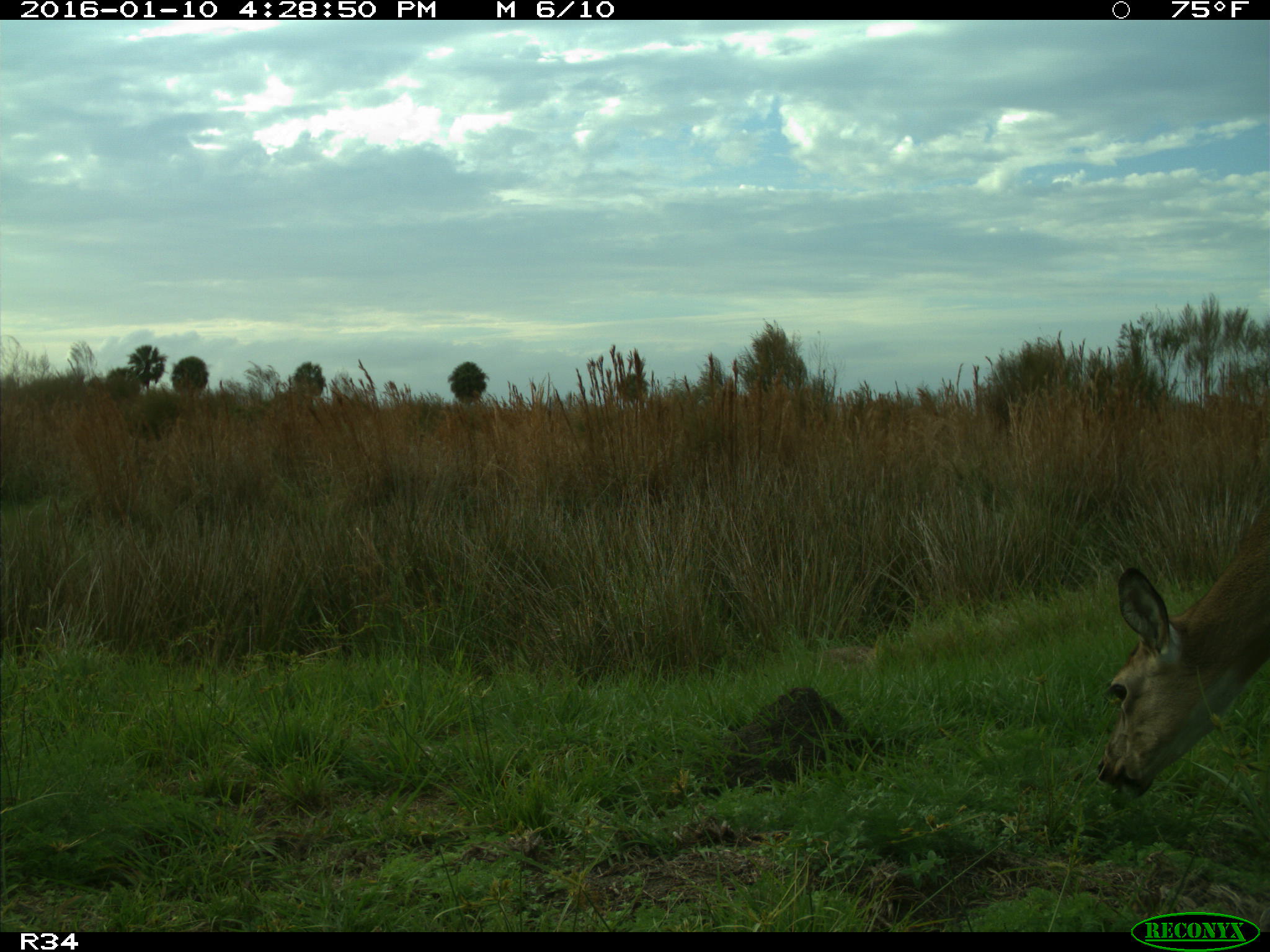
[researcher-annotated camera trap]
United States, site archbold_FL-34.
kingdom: Animalia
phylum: Chordata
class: Mammalia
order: Artiodactyla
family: Cervidae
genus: Odocoileus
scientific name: Odocoileus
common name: deer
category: unidentified deer